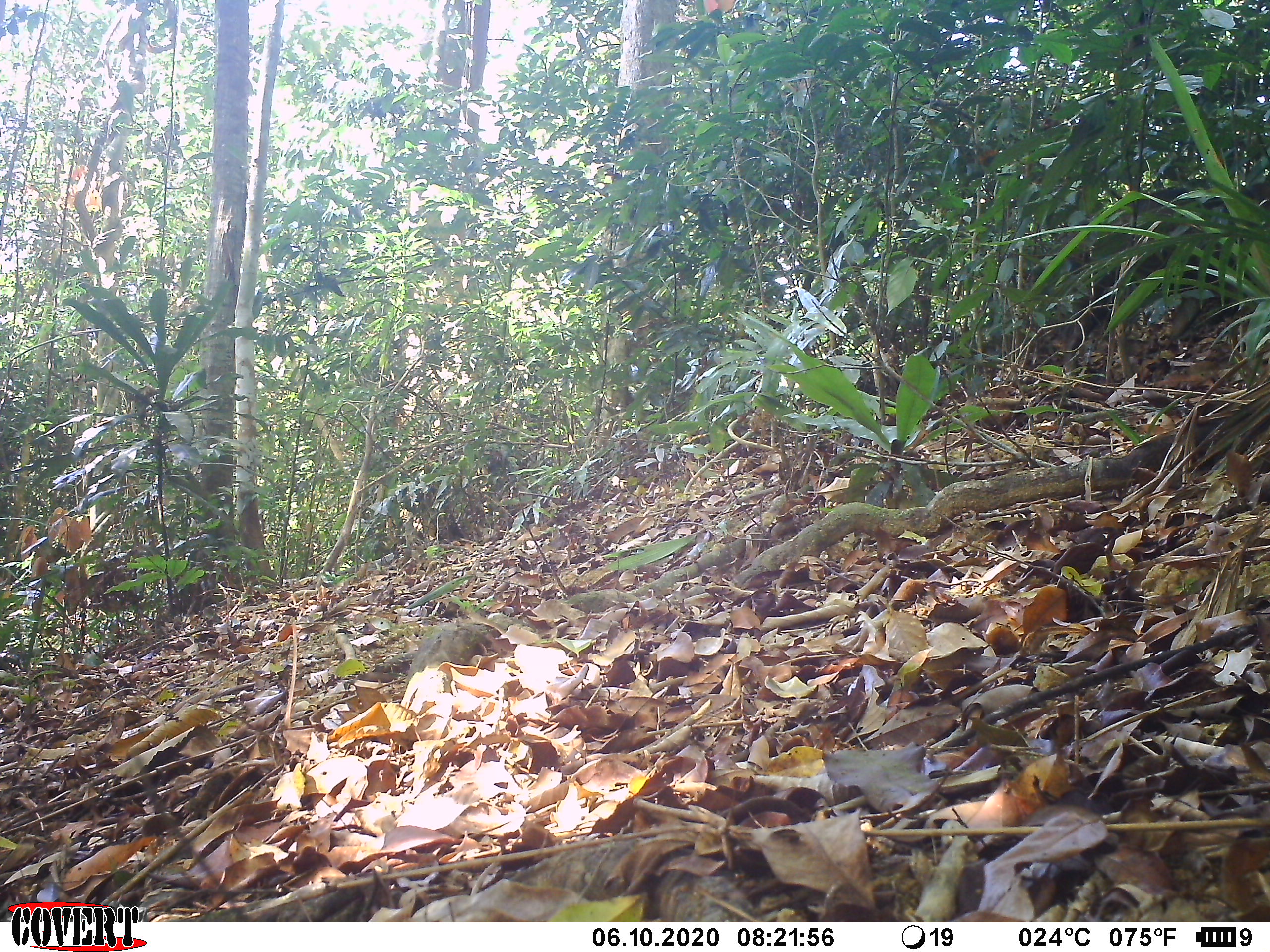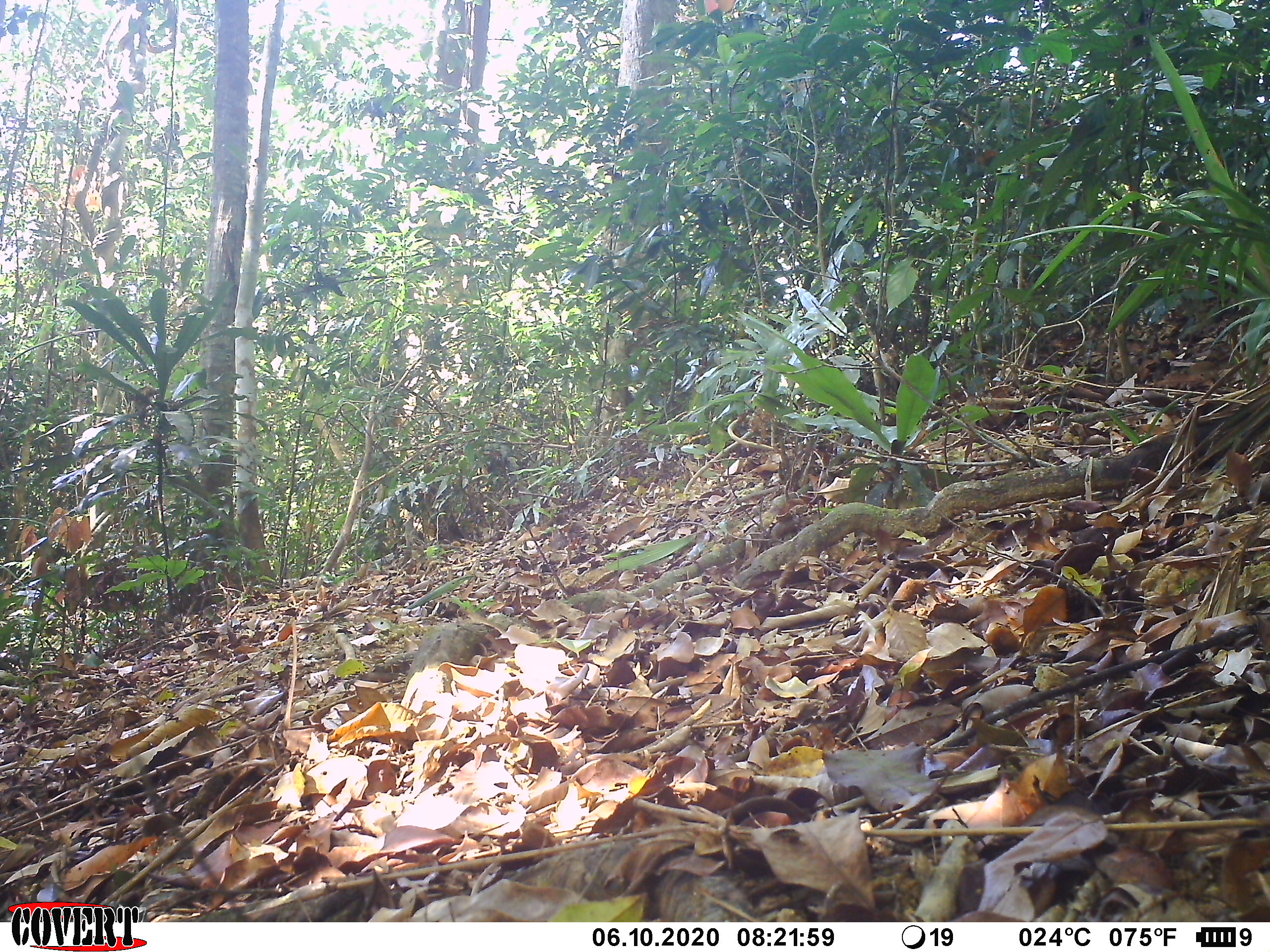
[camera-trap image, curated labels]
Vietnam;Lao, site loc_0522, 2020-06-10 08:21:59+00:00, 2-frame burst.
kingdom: Animalia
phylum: Chordata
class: Mammalia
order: Artiodactyla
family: Suidae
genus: Sus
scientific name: Sus scrofa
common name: eurasian wild pig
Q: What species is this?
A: Eurasian wild pig (Sus scrofa).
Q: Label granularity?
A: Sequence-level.